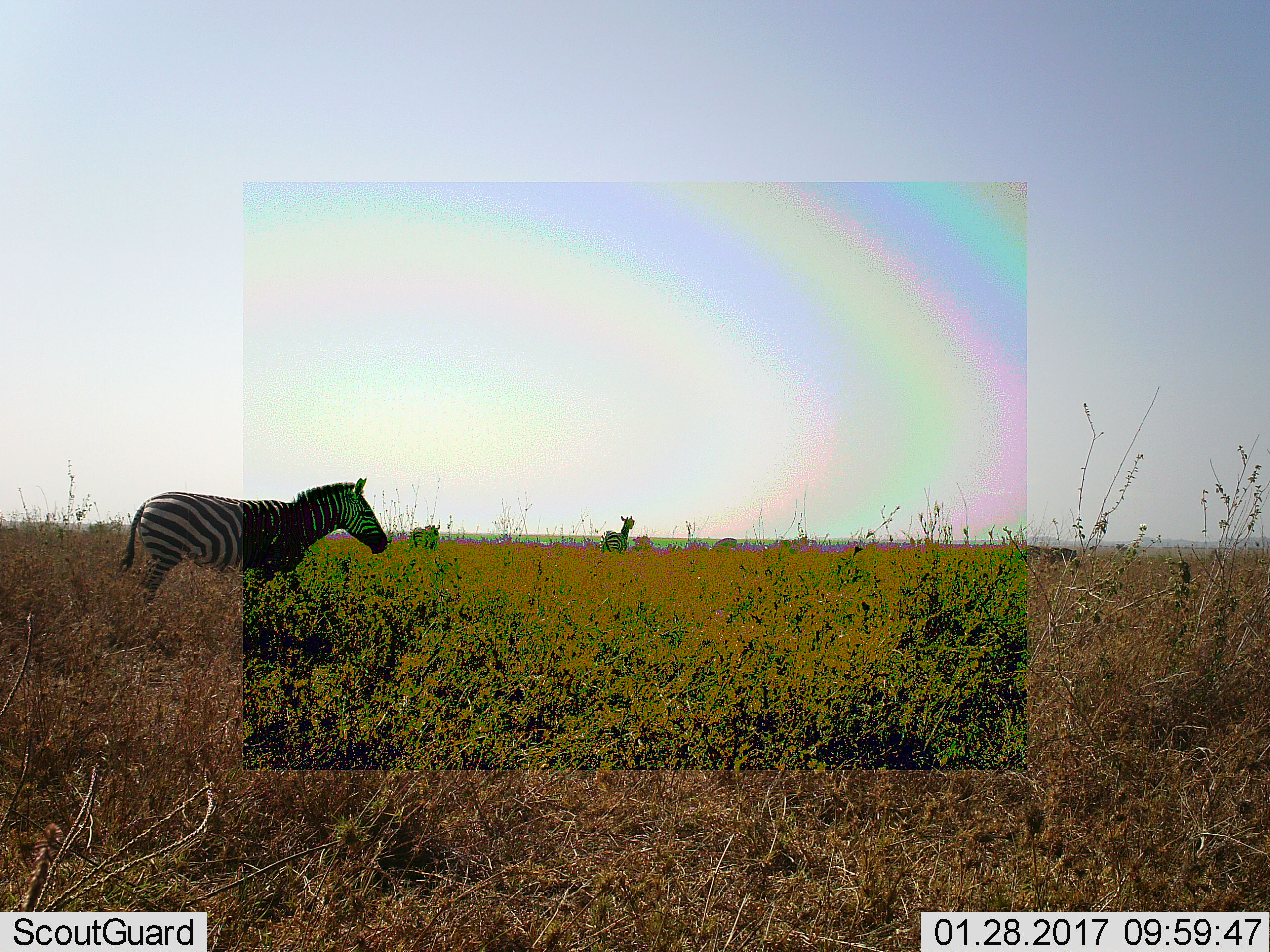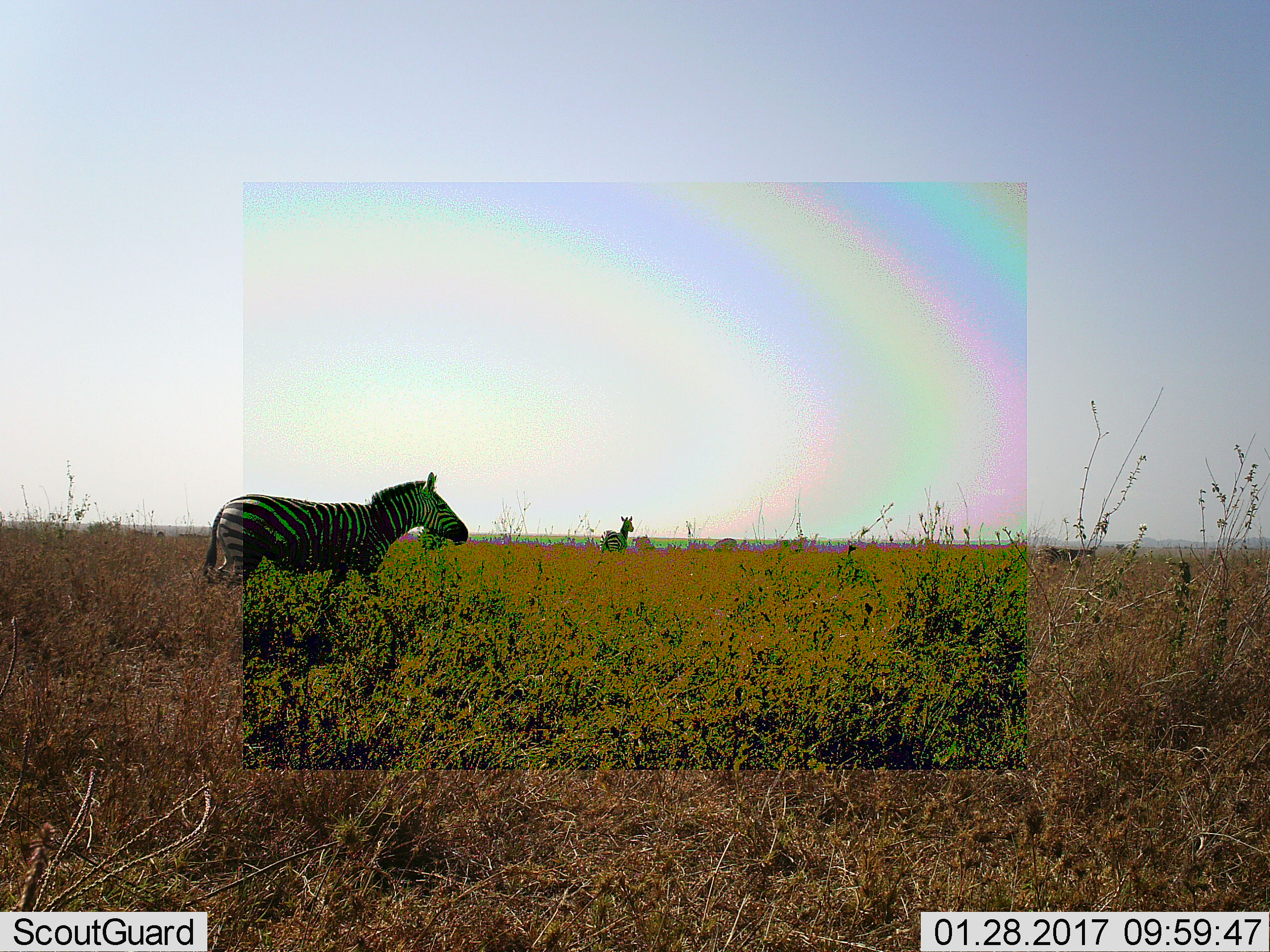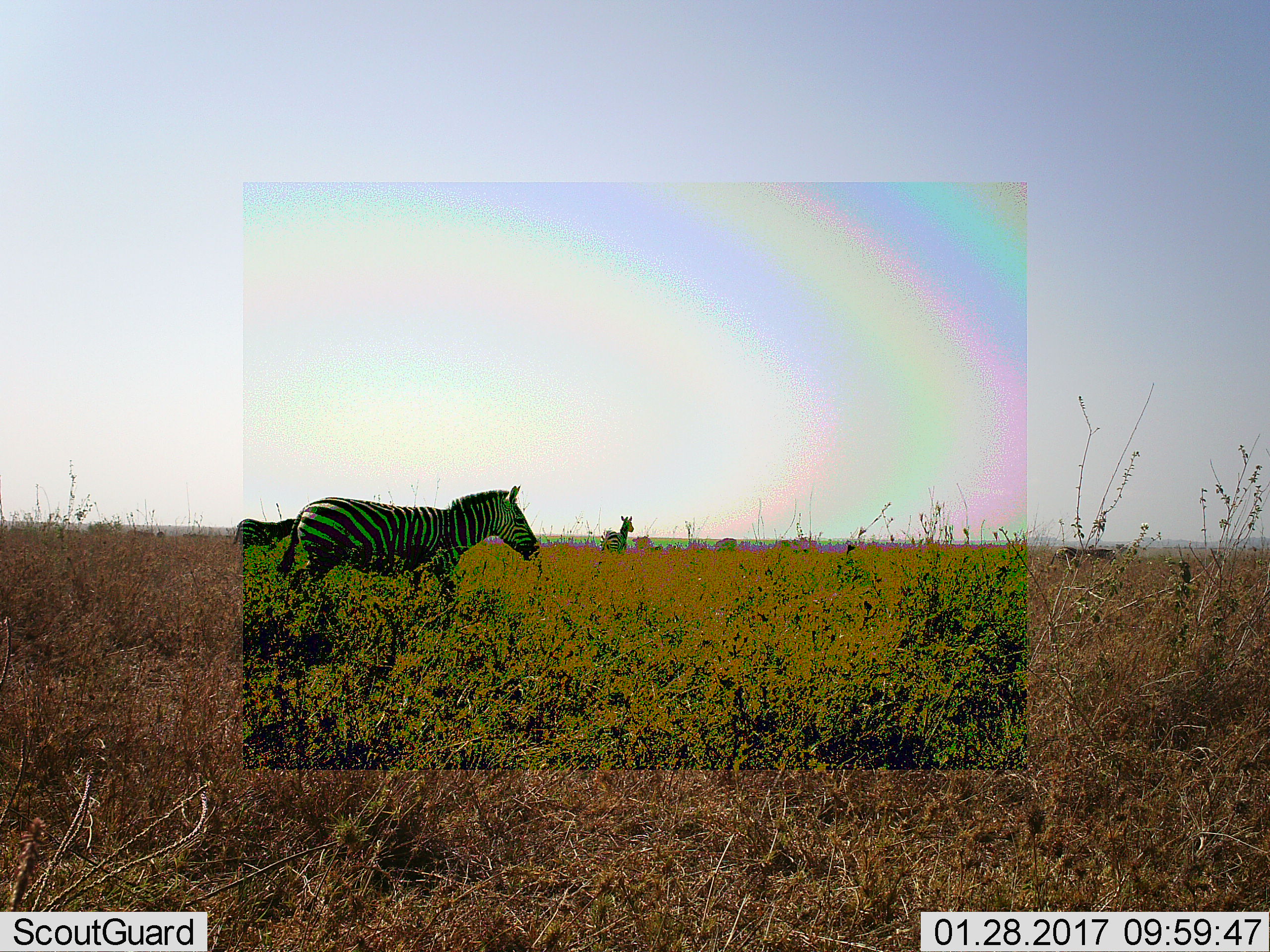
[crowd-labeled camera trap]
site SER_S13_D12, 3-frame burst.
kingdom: Animalia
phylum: Chordata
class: Mammalia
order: Perissodactyla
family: Equidae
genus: Equus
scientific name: Equus quagga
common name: plains zebra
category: zebraplains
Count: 3.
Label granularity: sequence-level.